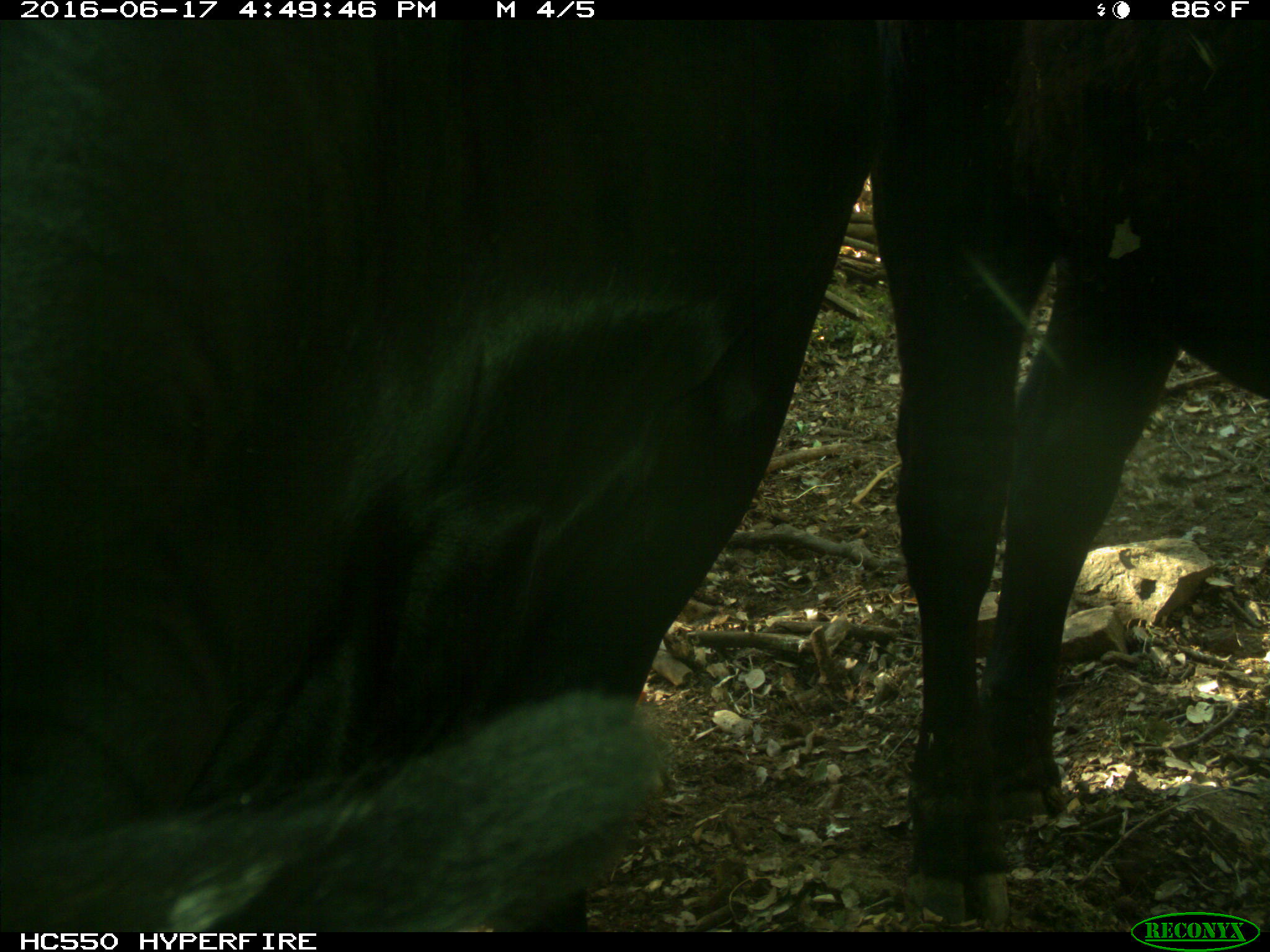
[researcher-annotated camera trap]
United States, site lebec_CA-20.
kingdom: Animalia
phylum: Chordata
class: Mammalia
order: Artiodactyla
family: Bovidae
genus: Bos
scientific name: Bos taurus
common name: domestic cow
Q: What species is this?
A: Bos taurus (domestic cow).